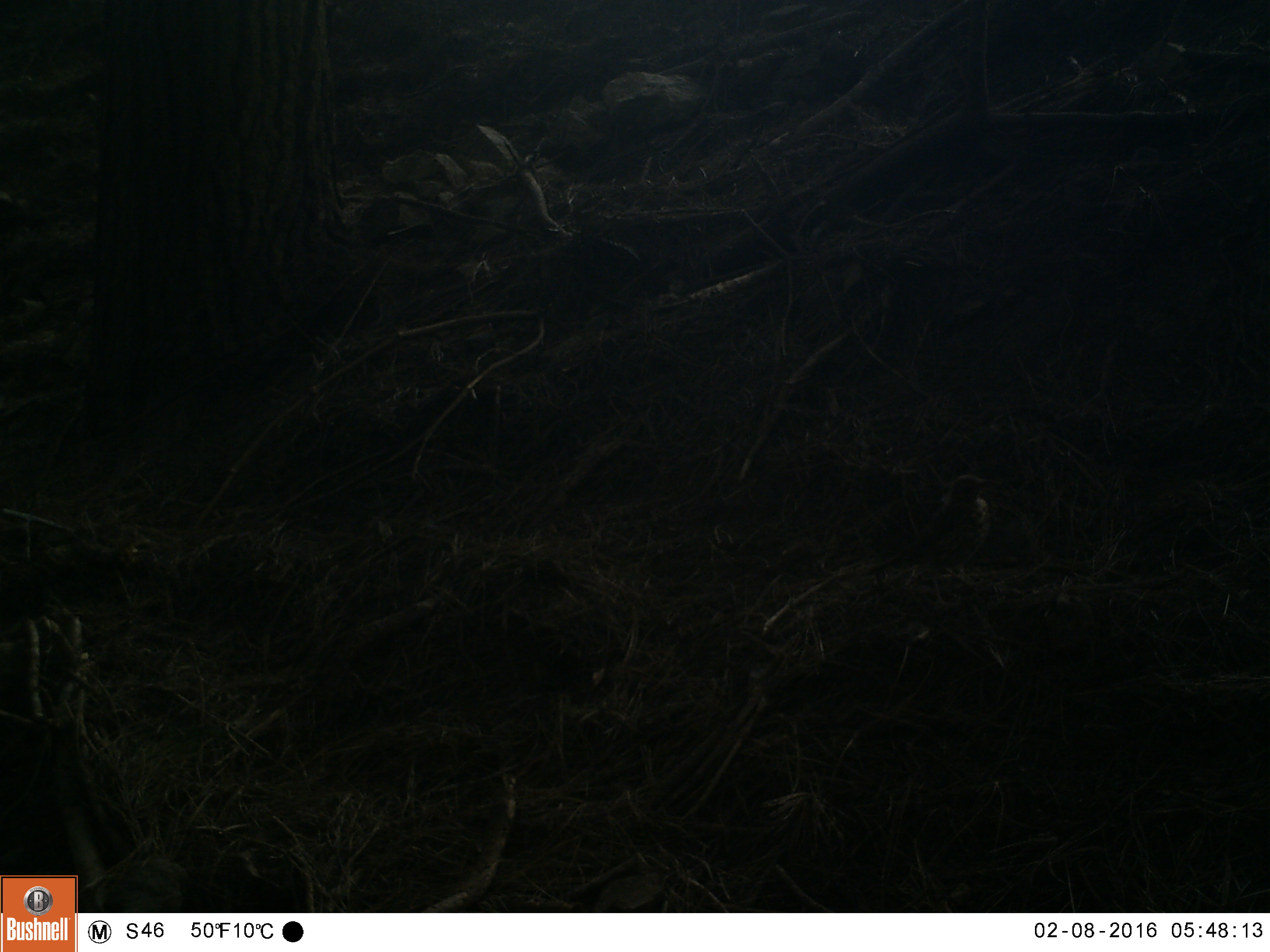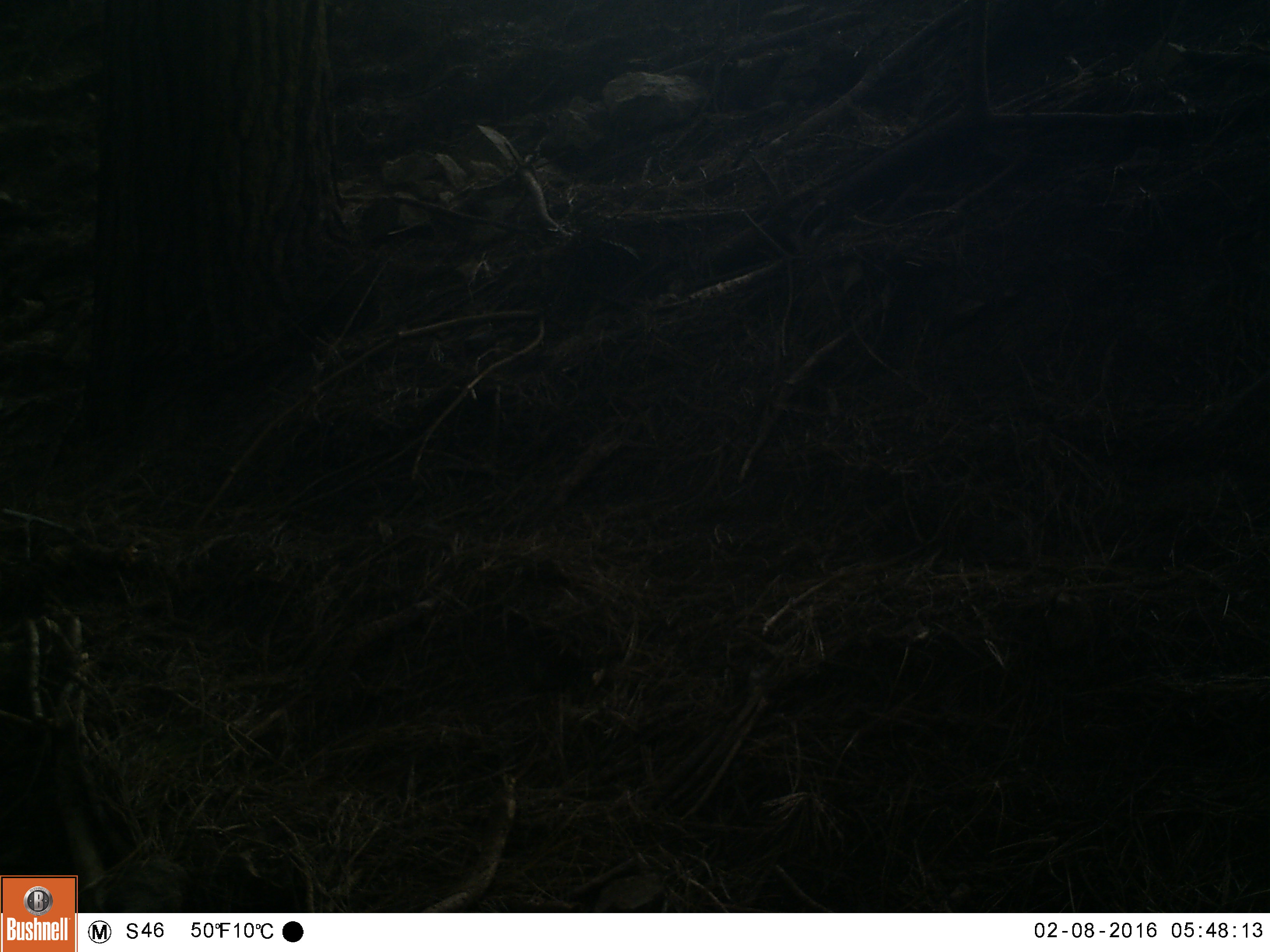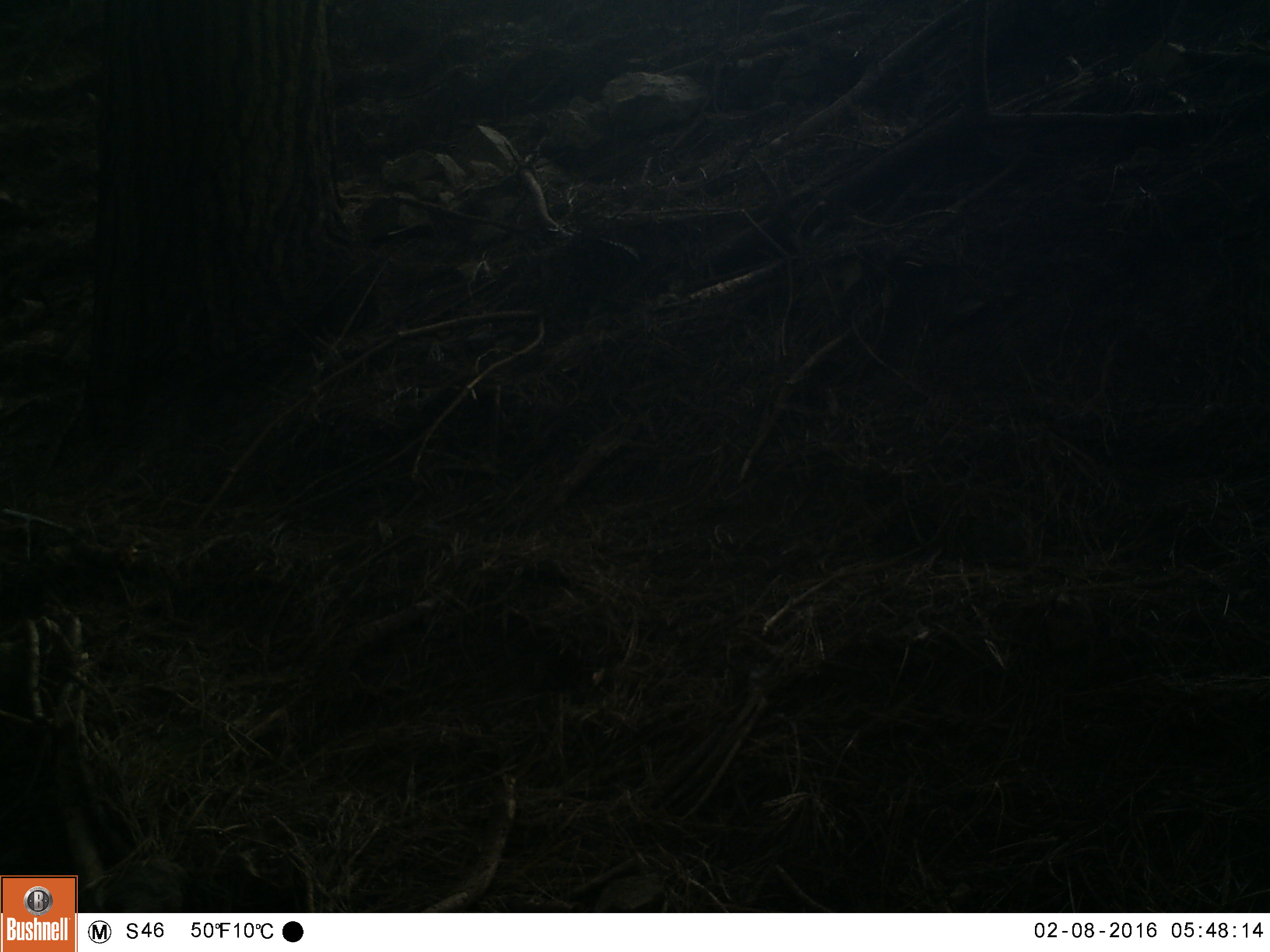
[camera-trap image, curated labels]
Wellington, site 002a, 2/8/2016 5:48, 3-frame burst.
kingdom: Animalia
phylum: Chordata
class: Aves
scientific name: Aves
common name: bird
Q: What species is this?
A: Bird (Aves).